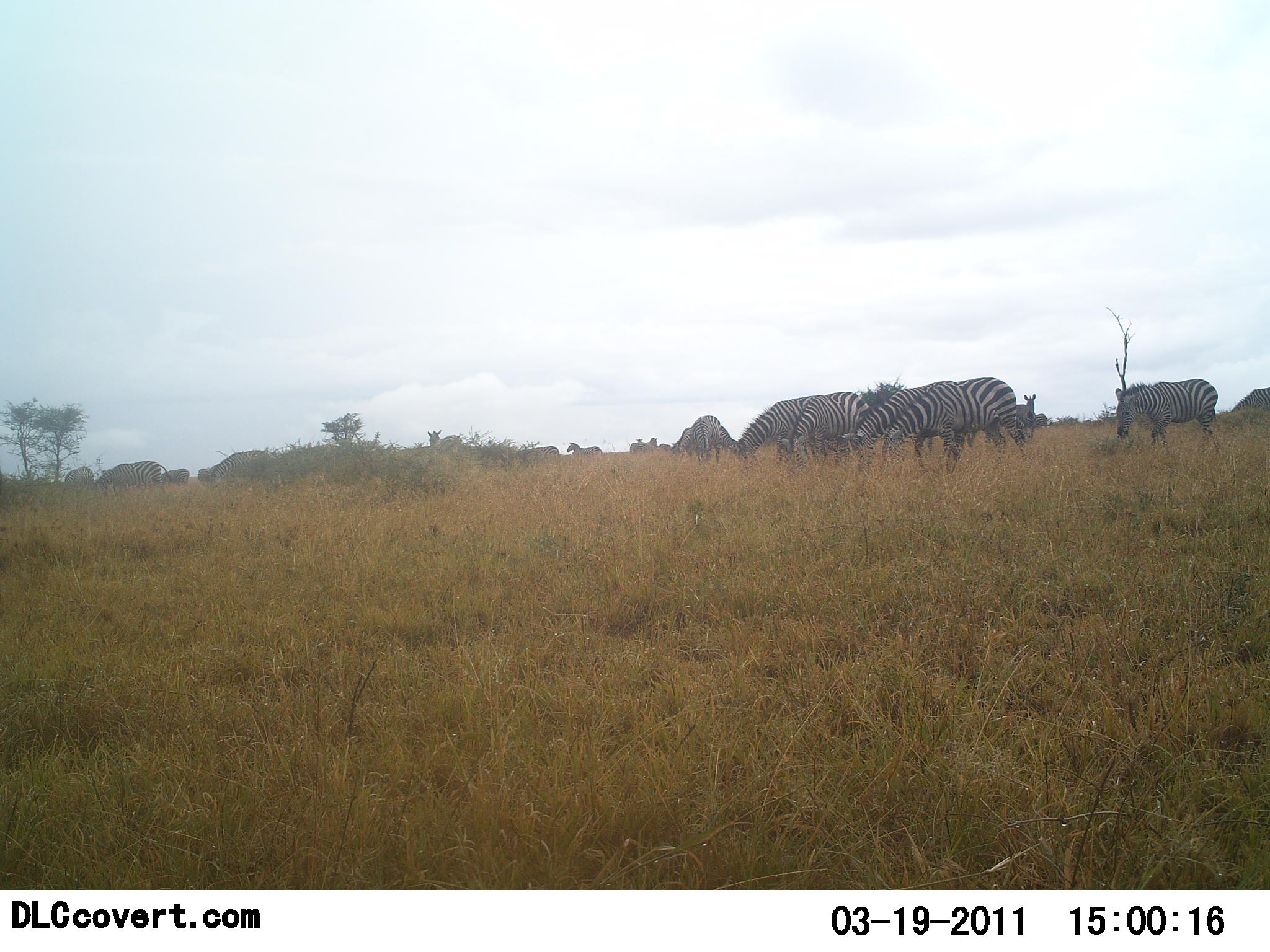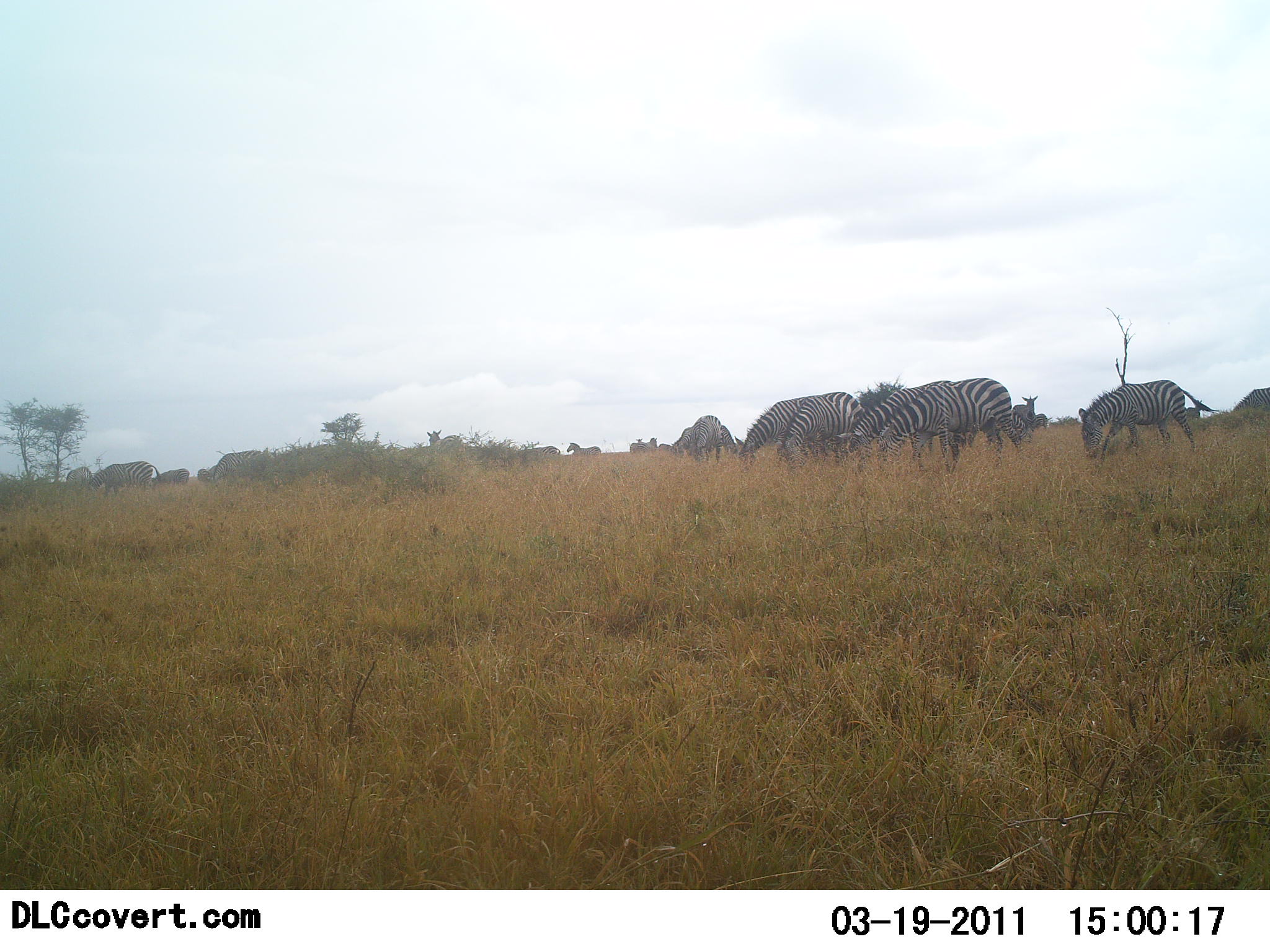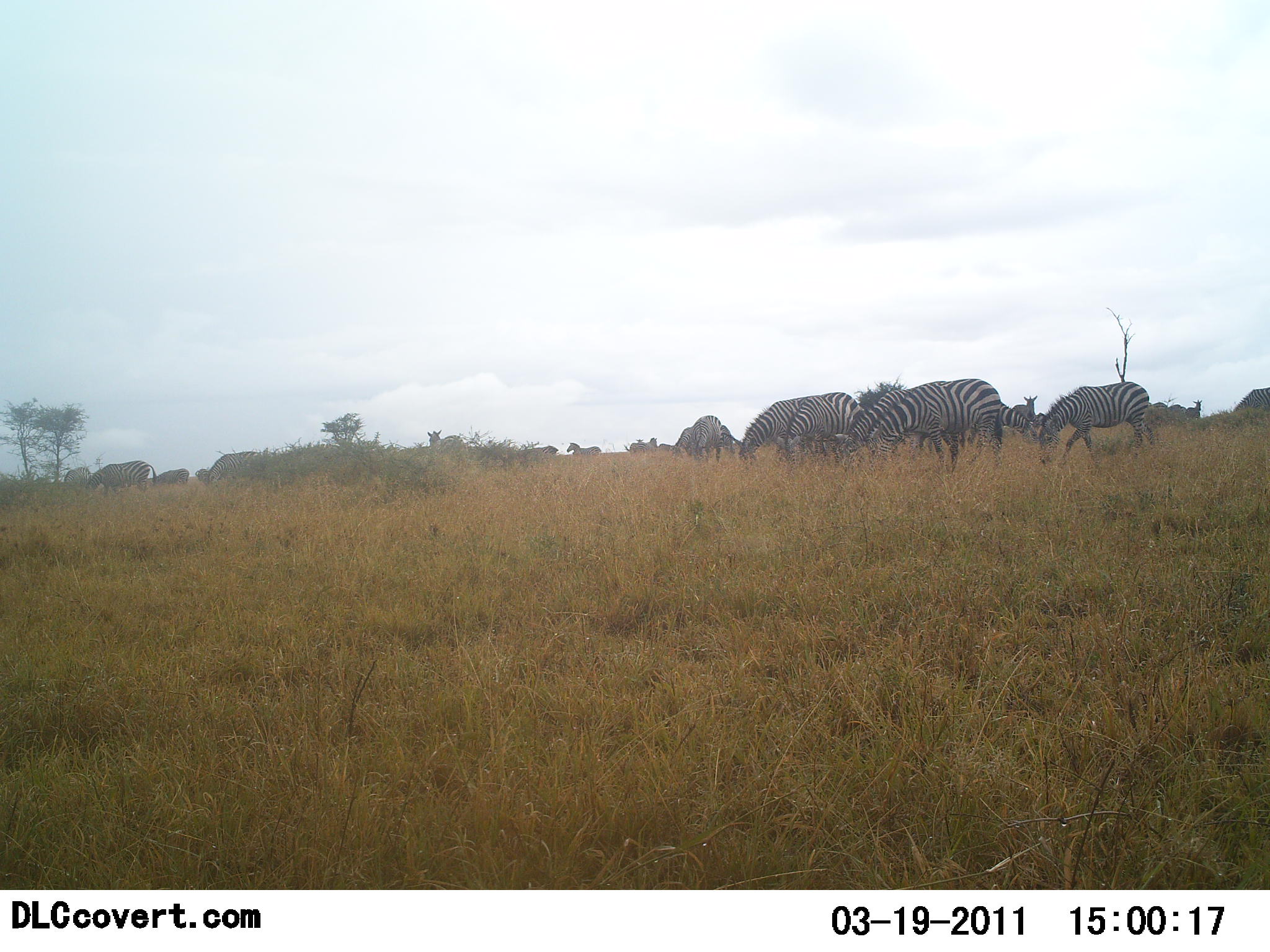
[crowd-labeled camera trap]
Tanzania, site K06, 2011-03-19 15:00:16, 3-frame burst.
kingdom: Animalia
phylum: Chordata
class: Mammalia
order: Perissodactyla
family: Equidae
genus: Equus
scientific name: Equus quagga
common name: plains zebra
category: zebra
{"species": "zebra (plains zebra) (Equus quagga)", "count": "11-50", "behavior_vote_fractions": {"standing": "36%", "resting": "0%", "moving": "18%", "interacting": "9%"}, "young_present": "0%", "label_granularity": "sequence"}